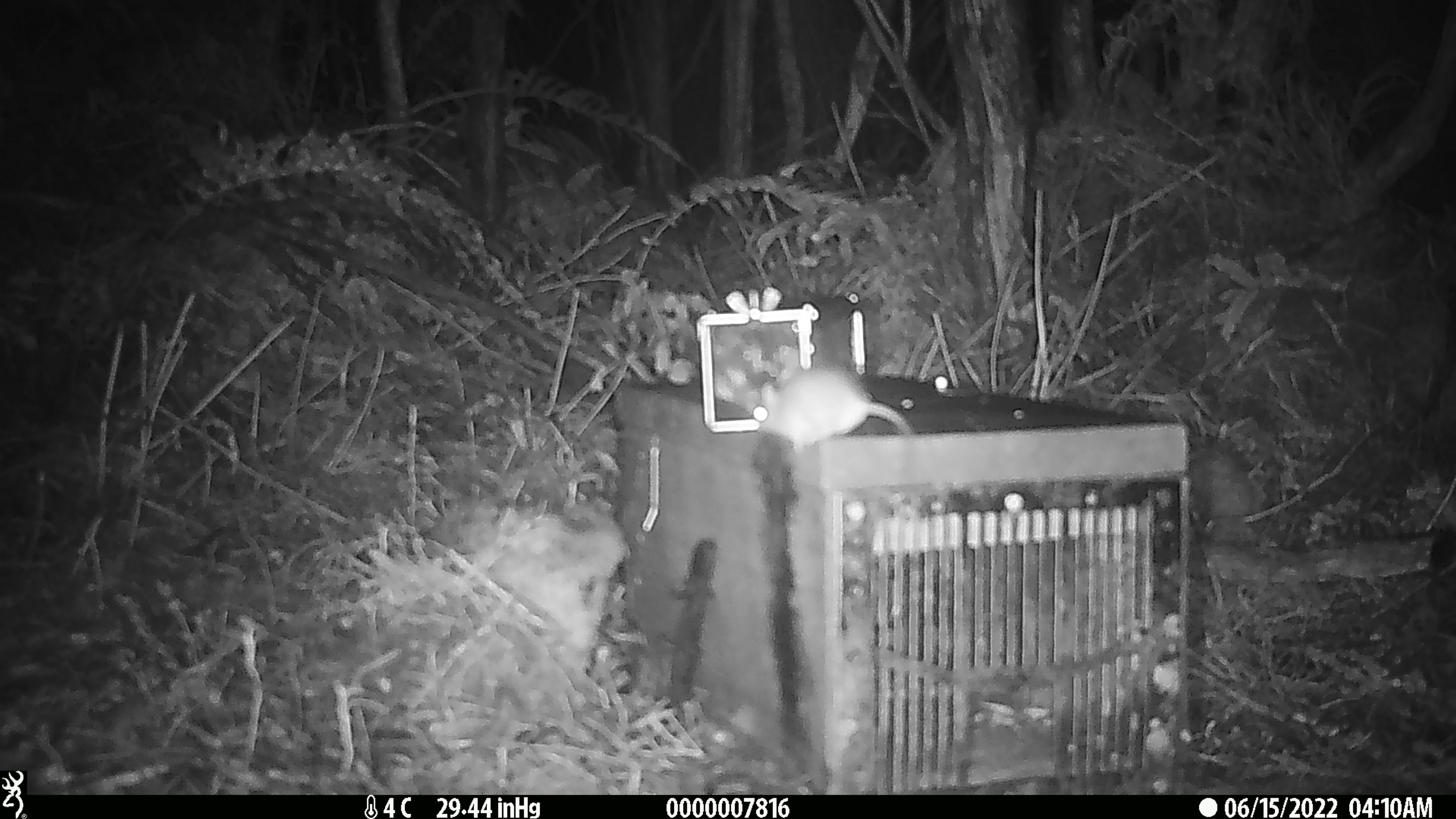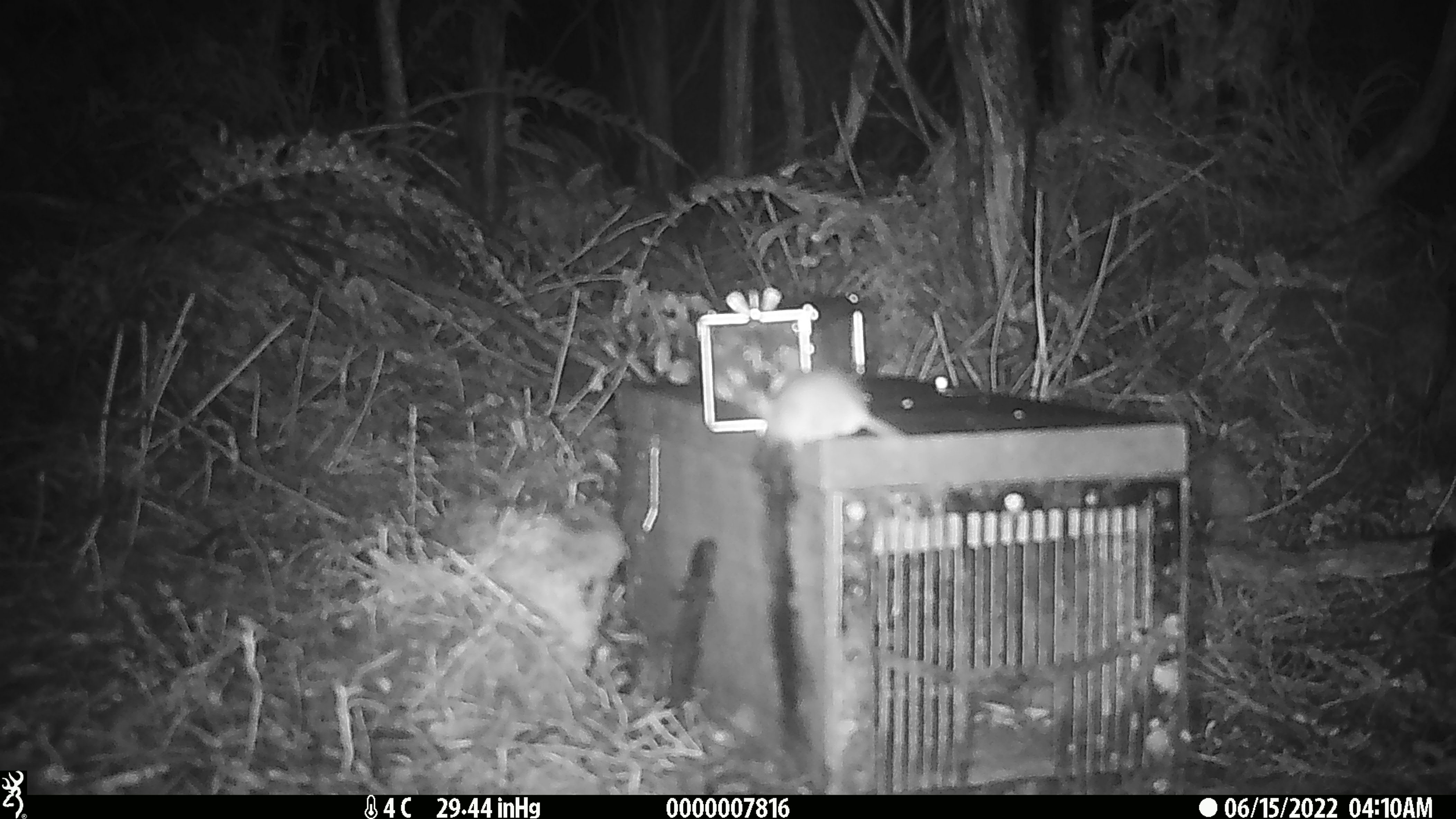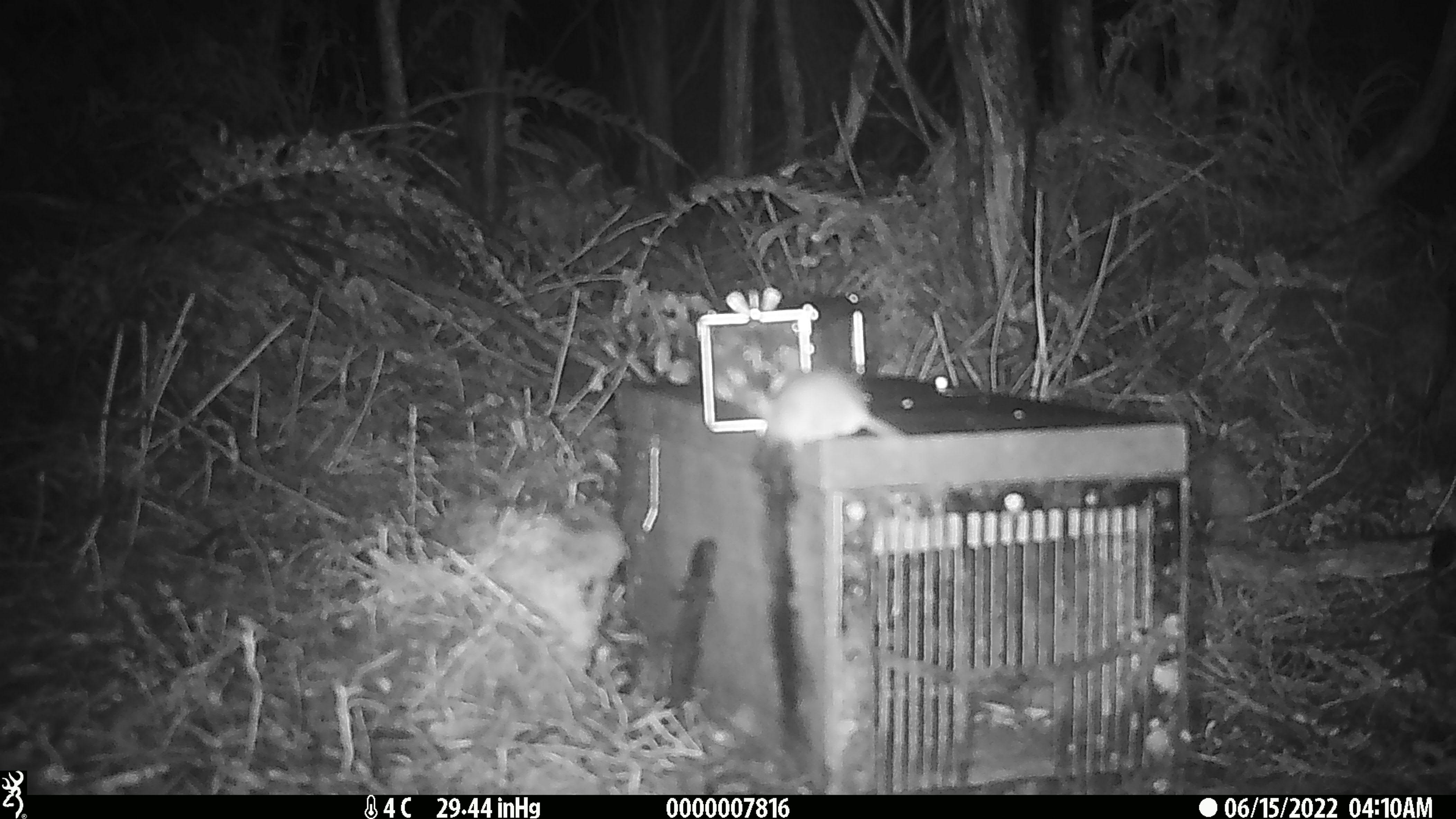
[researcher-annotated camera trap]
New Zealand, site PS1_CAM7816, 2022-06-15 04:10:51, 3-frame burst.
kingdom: Animalia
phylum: Chordata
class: Mammalia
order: Rodentia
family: Muridae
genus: Mus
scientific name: Mus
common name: mouse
Mouse (Mus).